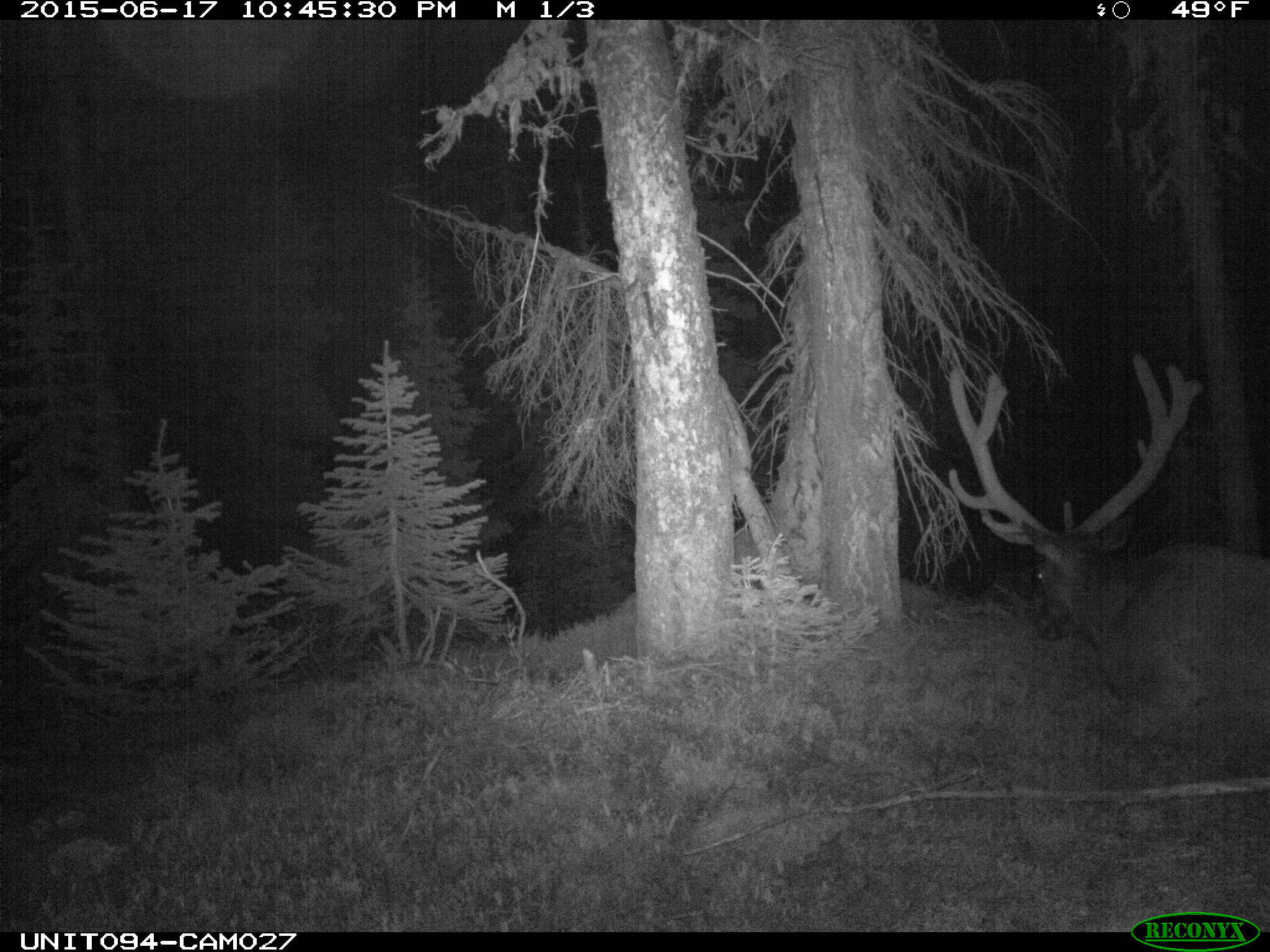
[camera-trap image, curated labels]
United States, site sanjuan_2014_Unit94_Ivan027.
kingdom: Animalia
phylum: Chordata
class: Mammalia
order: Artiodactyla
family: Cervidae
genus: Cervus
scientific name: Cervus elaphus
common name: red deer